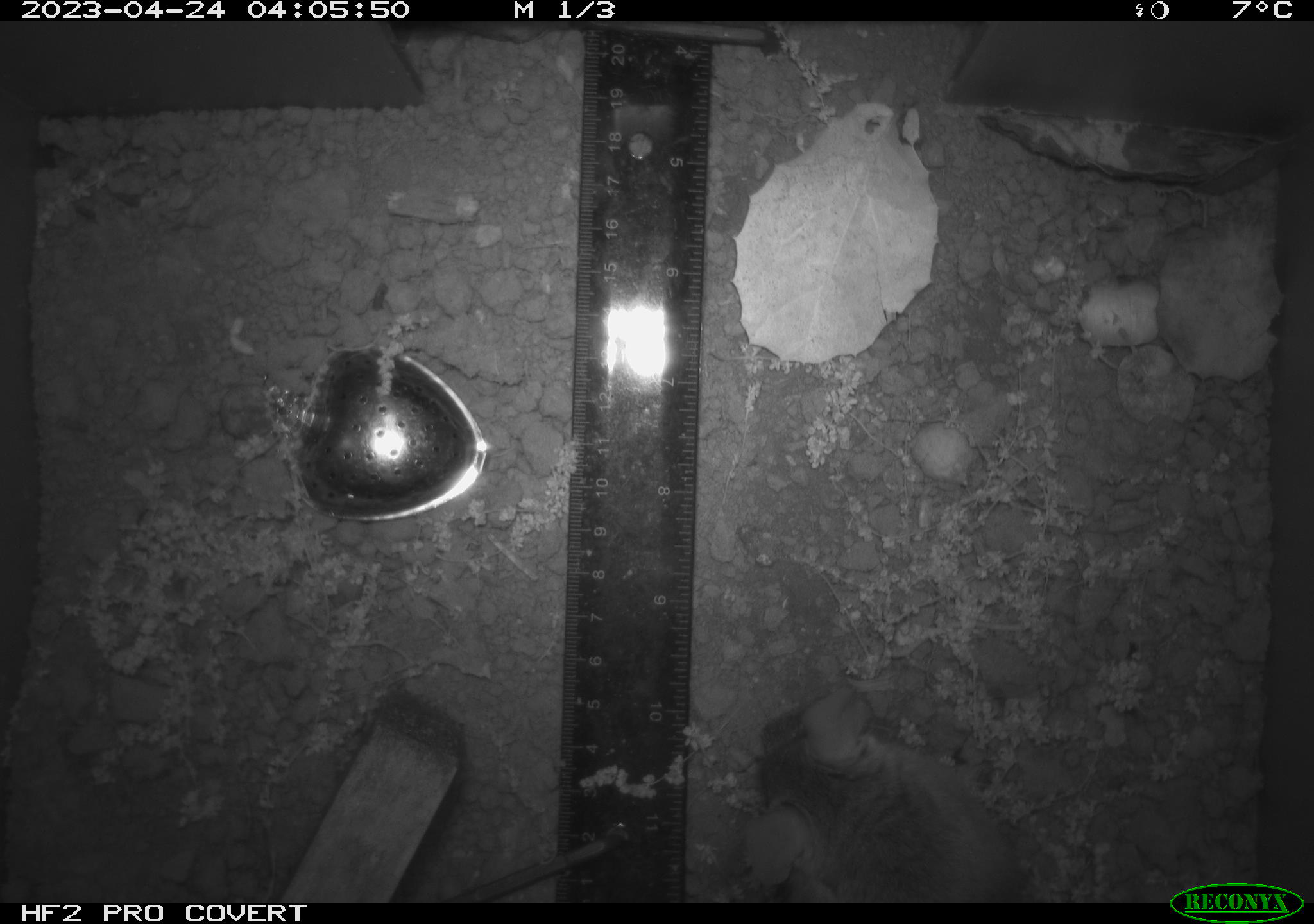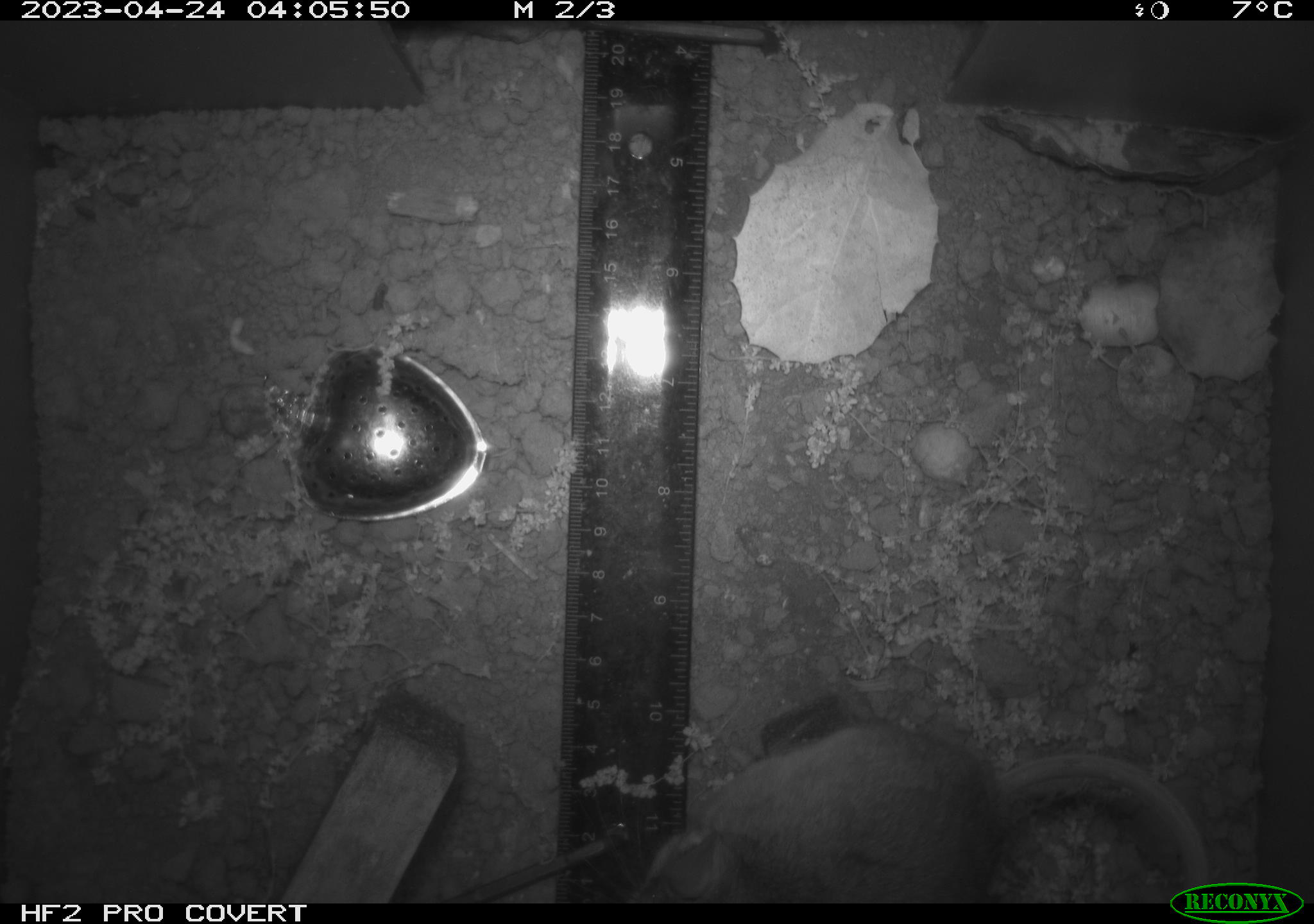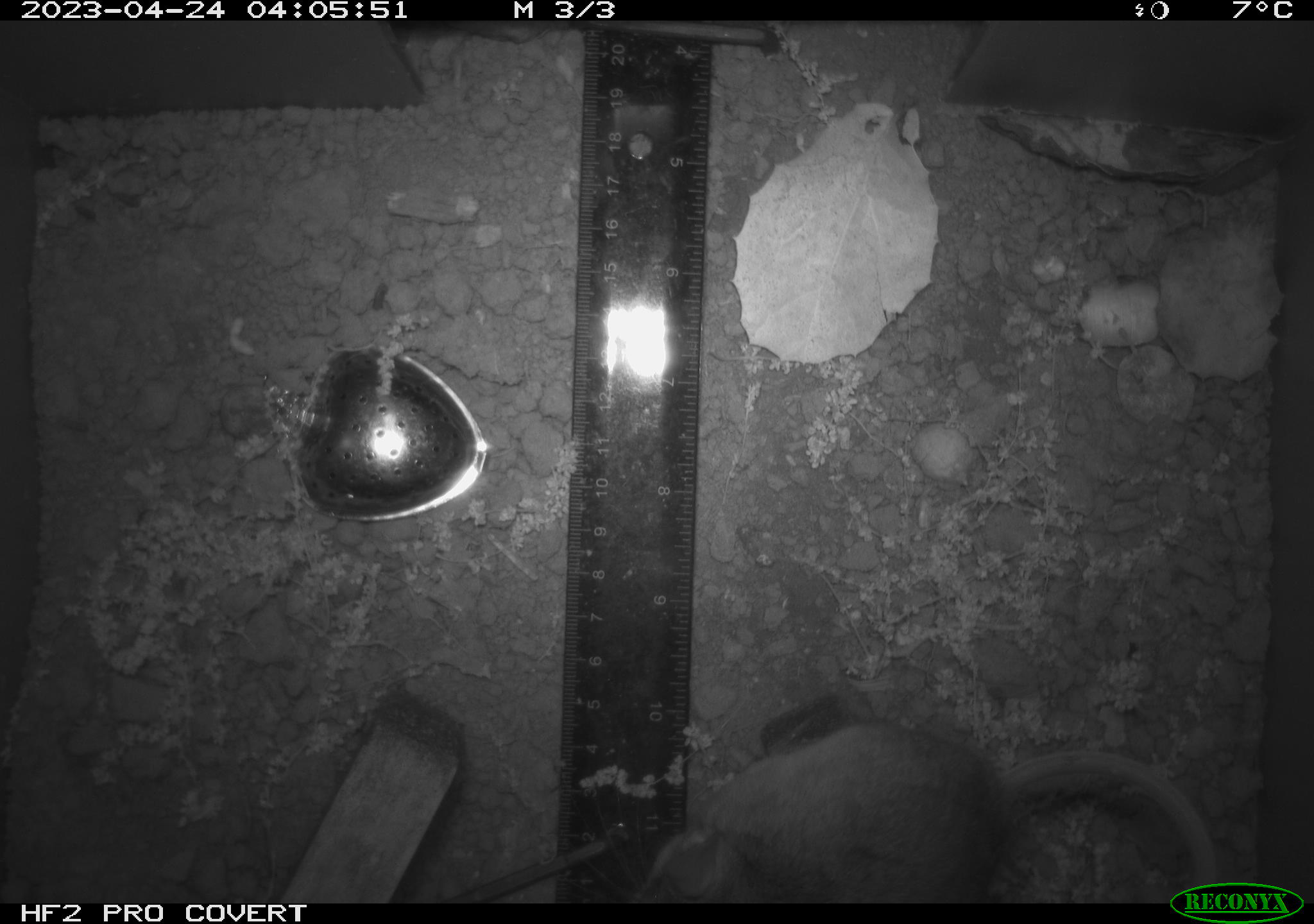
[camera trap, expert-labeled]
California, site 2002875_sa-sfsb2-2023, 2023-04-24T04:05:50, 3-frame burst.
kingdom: Animalia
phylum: Chordata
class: Mammalia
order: Rodentia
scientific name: Rodentia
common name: mouse species